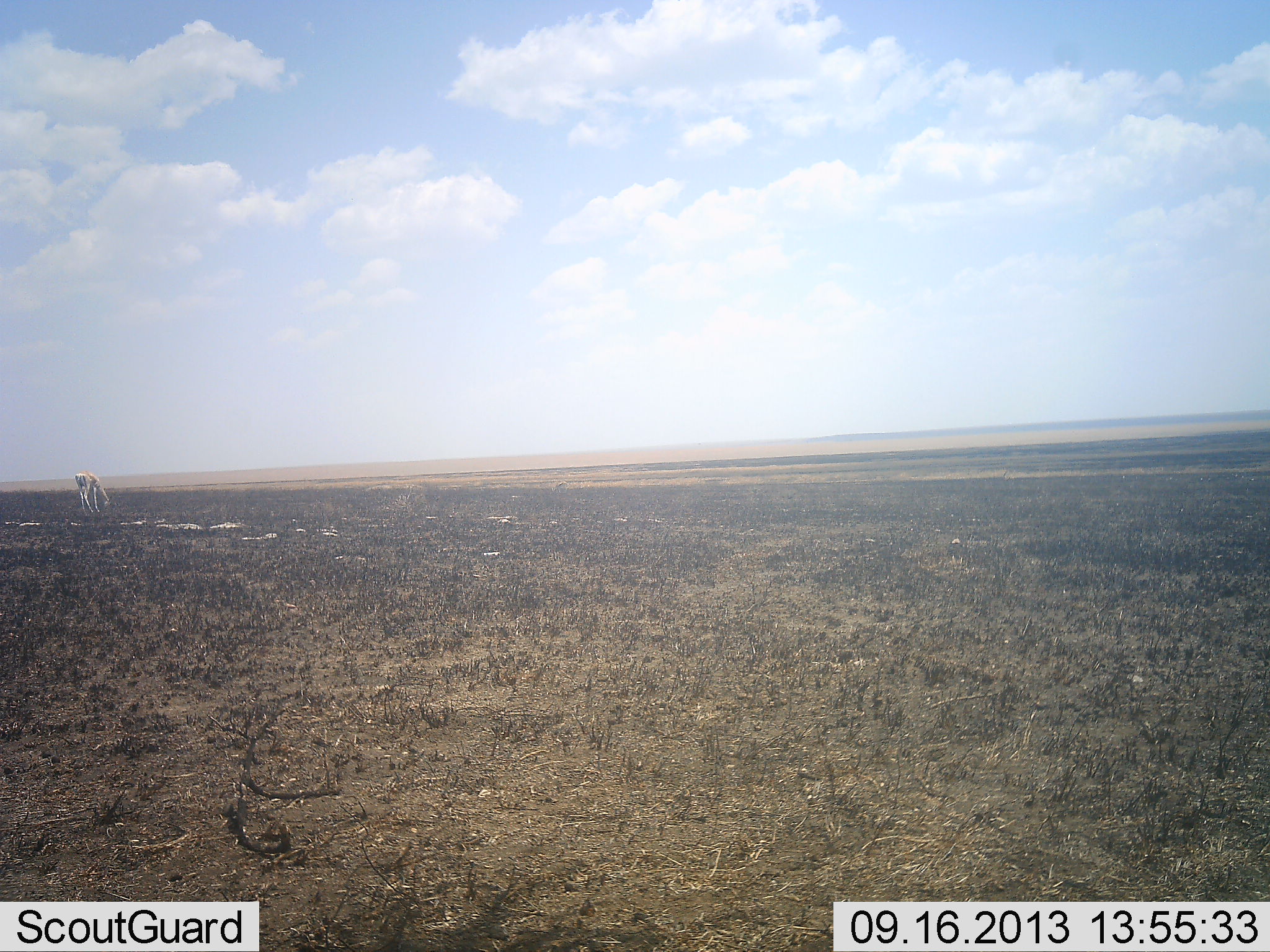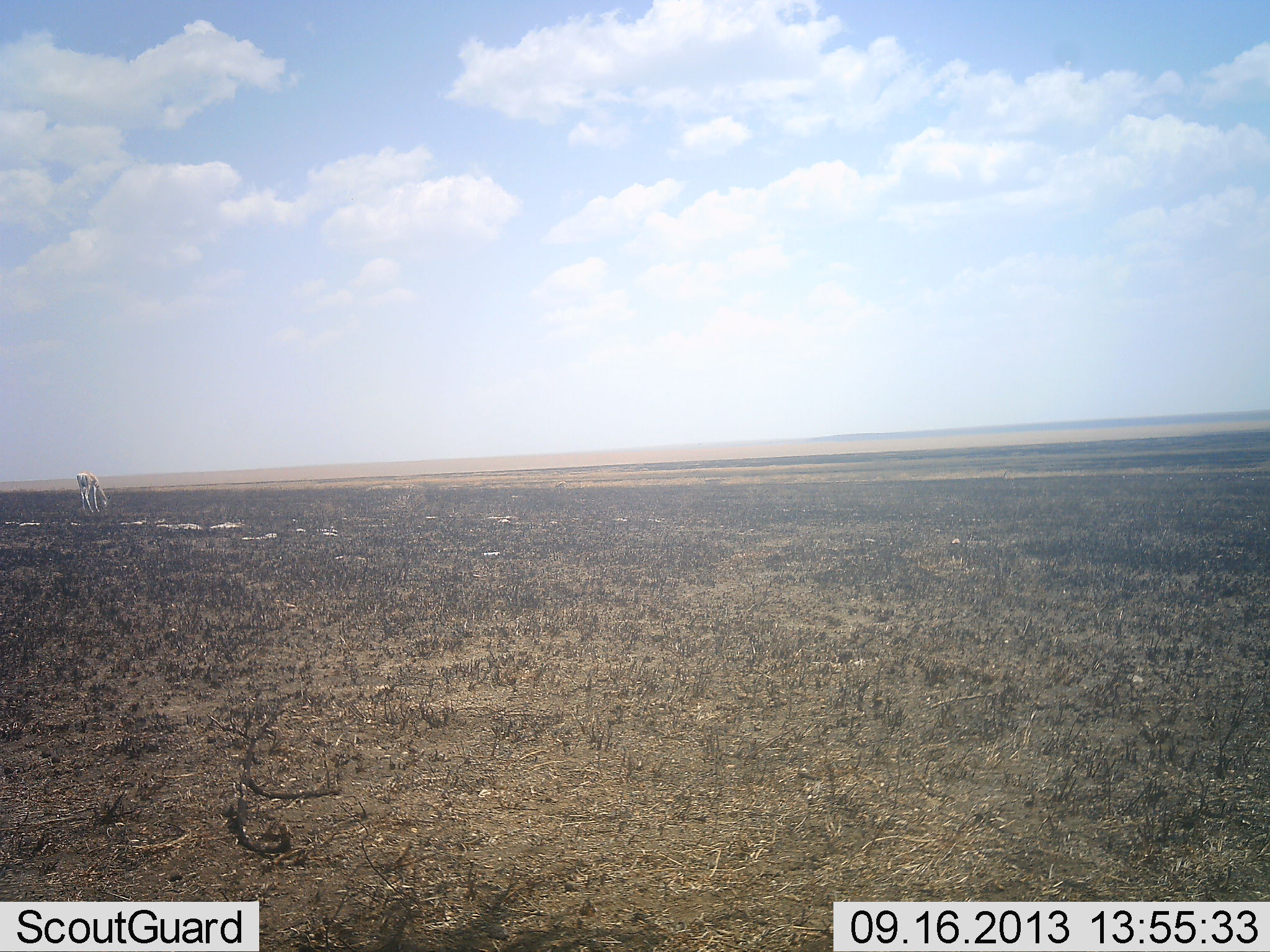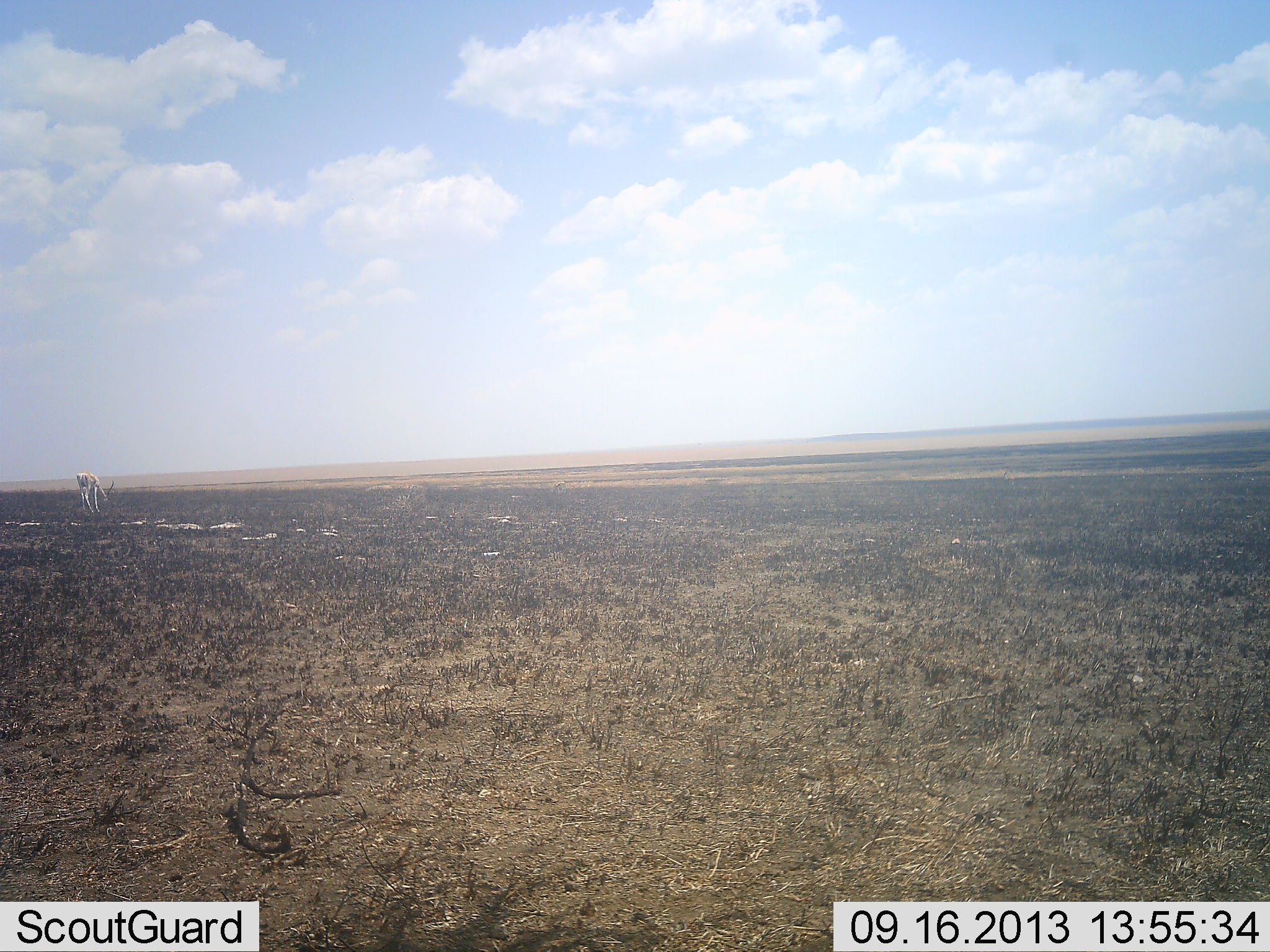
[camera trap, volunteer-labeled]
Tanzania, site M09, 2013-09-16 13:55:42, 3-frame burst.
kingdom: Animalia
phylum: Chordata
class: Mammalia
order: Artiodactyla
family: Bovidae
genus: Eudorcas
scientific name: Eudorcas thomsonii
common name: thomson's gazelle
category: gazellethomsons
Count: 1.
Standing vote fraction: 32%.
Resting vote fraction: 0%.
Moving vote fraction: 0%.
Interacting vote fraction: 0%.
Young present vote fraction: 0%.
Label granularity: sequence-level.